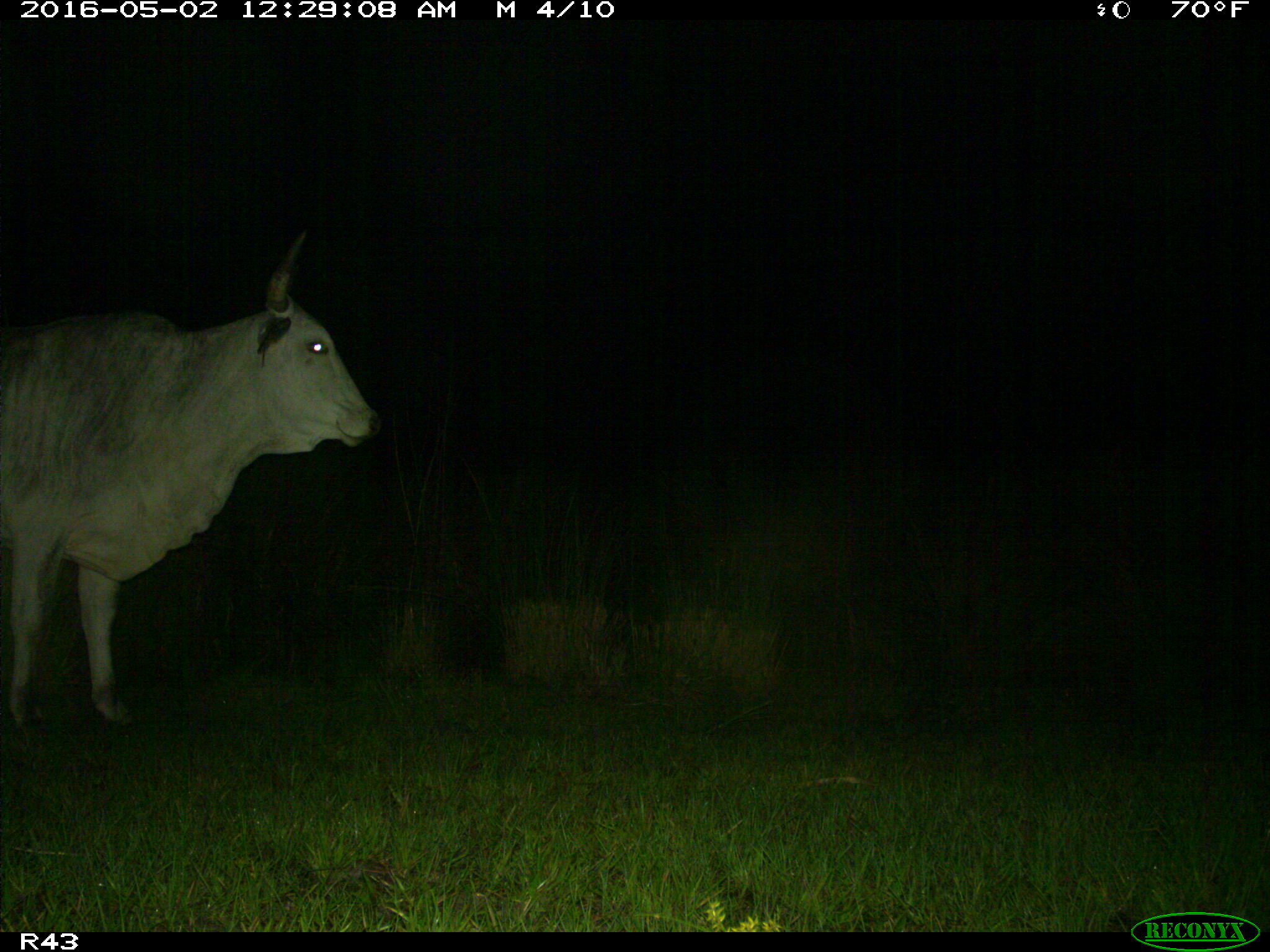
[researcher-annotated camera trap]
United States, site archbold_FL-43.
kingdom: Animalia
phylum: Chordata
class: Mammalia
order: Artiodactyla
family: Bovidae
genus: Bos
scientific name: Bos taurus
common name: domestic cow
Bos taurus (domestic cow).